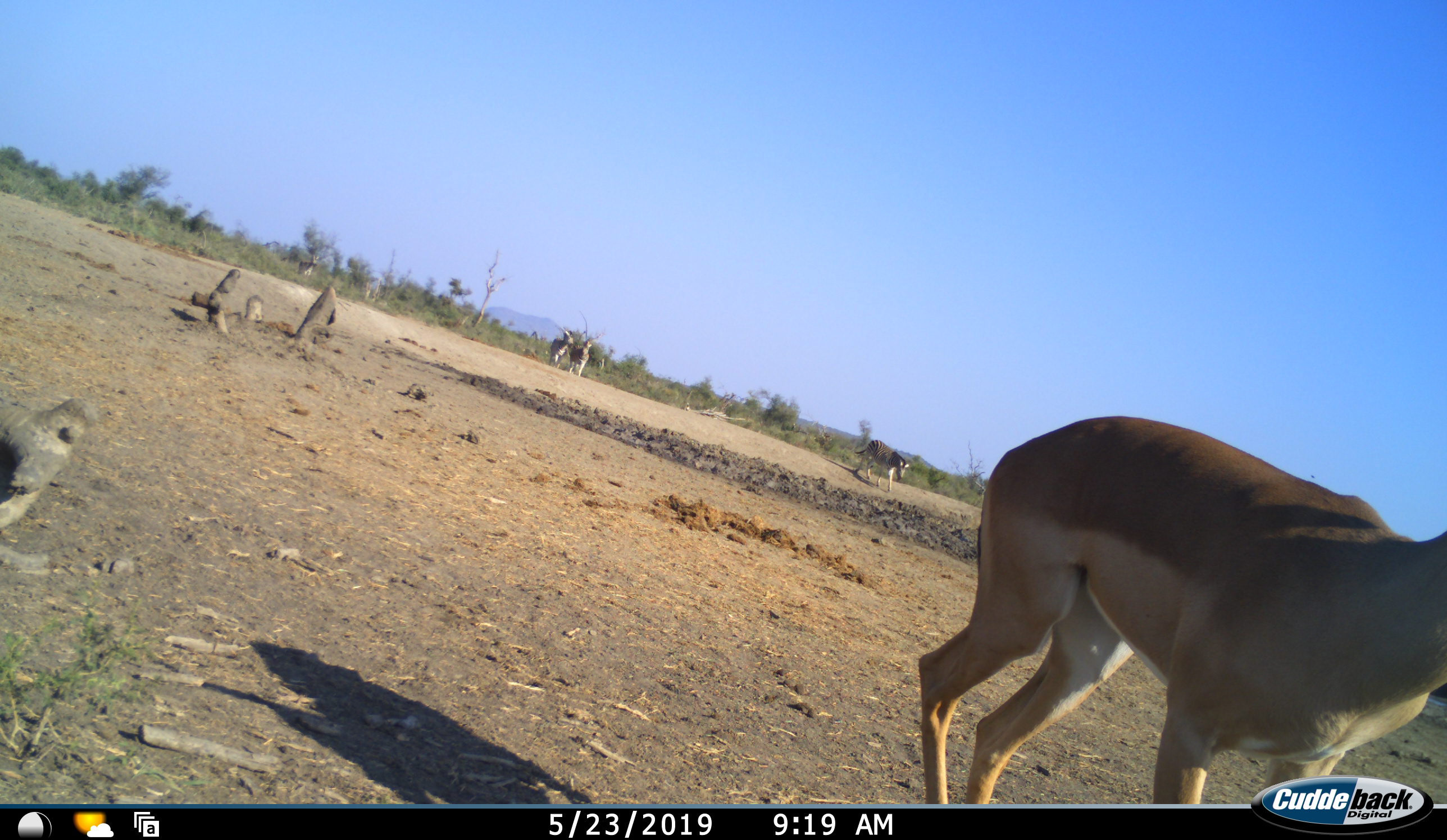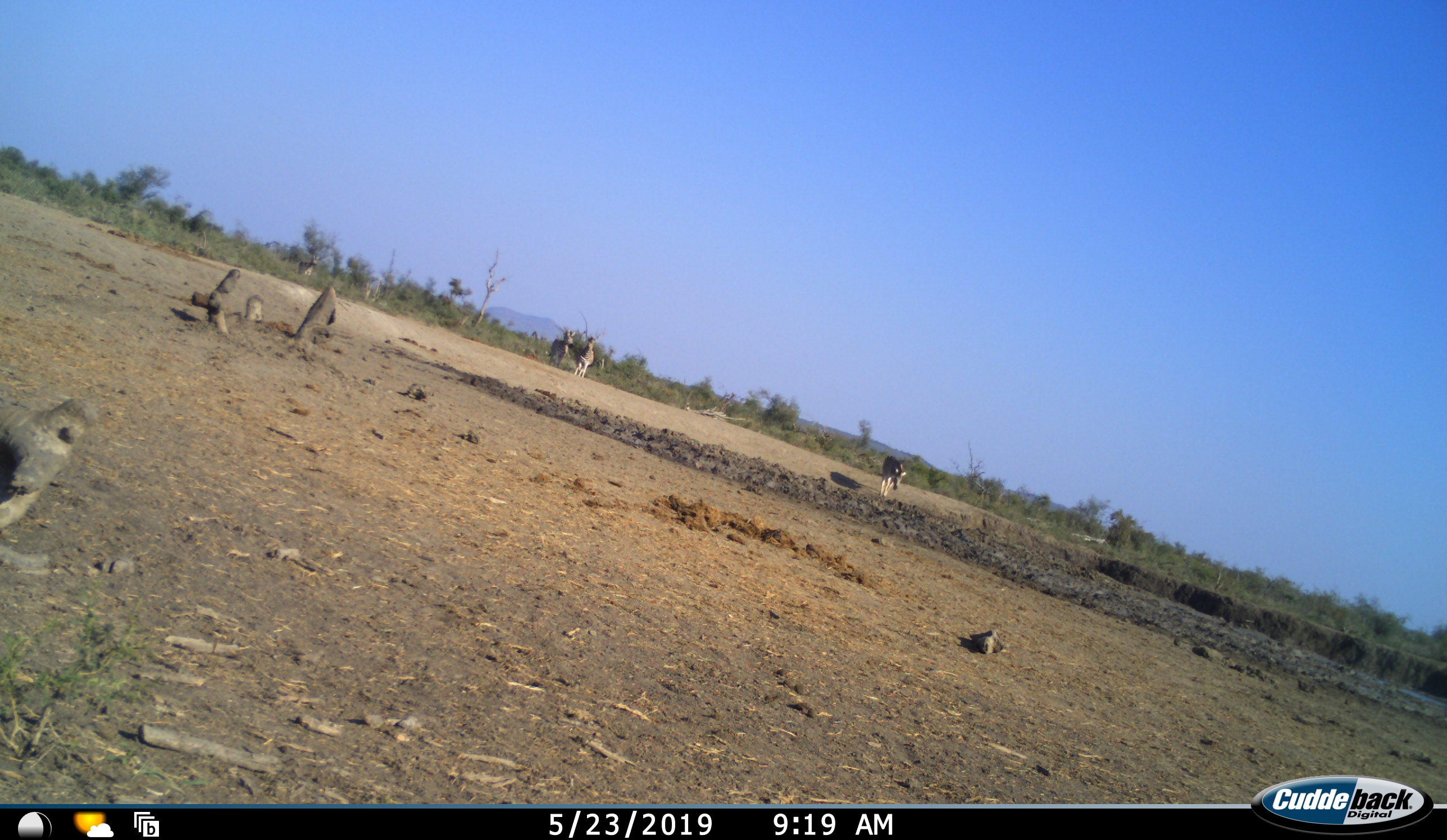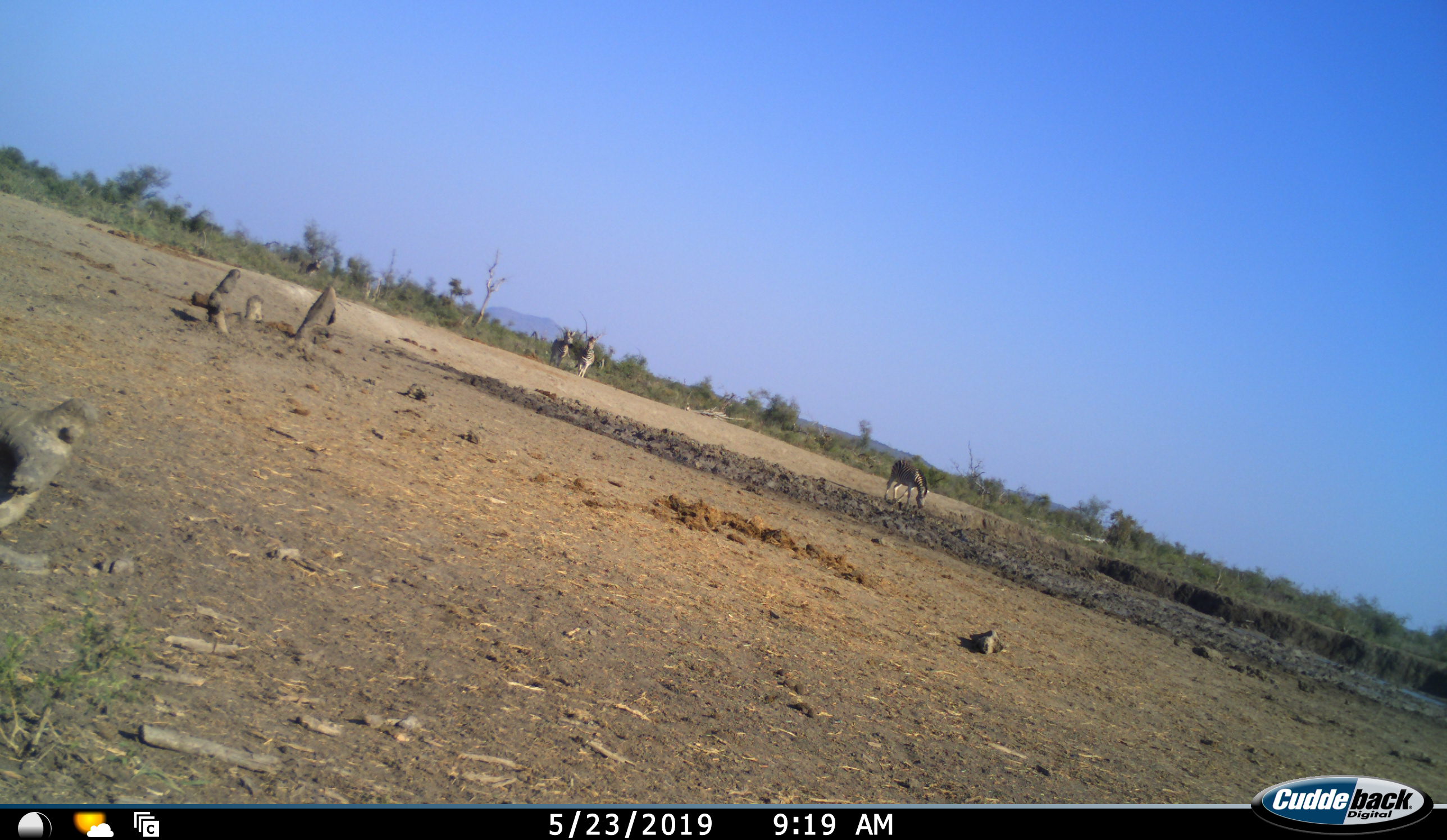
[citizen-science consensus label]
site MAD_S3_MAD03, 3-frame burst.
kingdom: Animalia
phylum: Chordata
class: Mammalia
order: Artiodactyla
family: Bovidae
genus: Aepyceros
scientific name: Aepyceros melampus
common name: impala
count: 1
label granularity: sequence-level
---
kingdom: Animalia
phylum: Chordata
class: Mammalia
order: Perissodactyla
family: Equidae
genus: Equus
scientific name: Equus quagga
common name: plains zebra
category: zebraplains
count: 4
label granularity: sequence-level